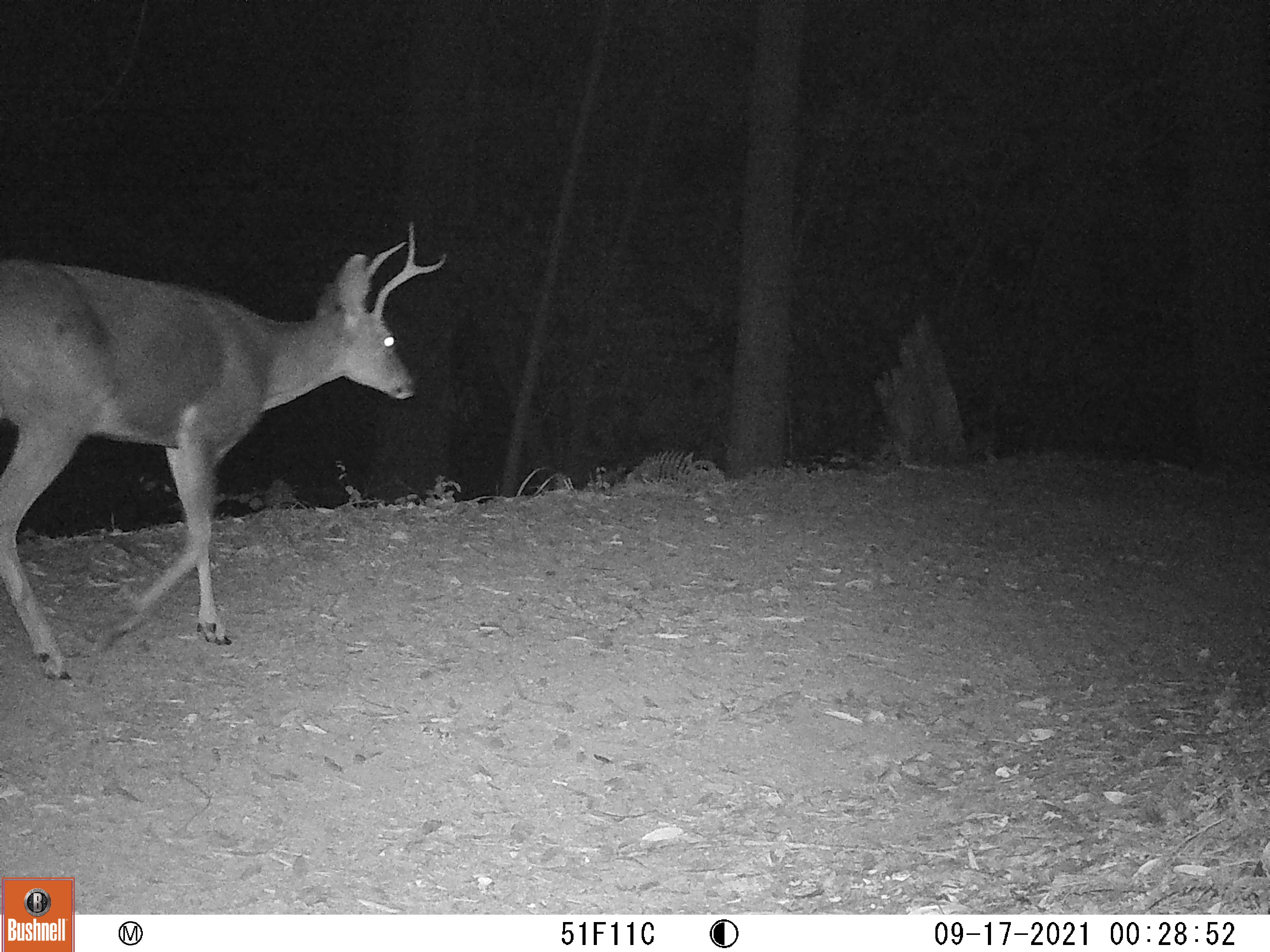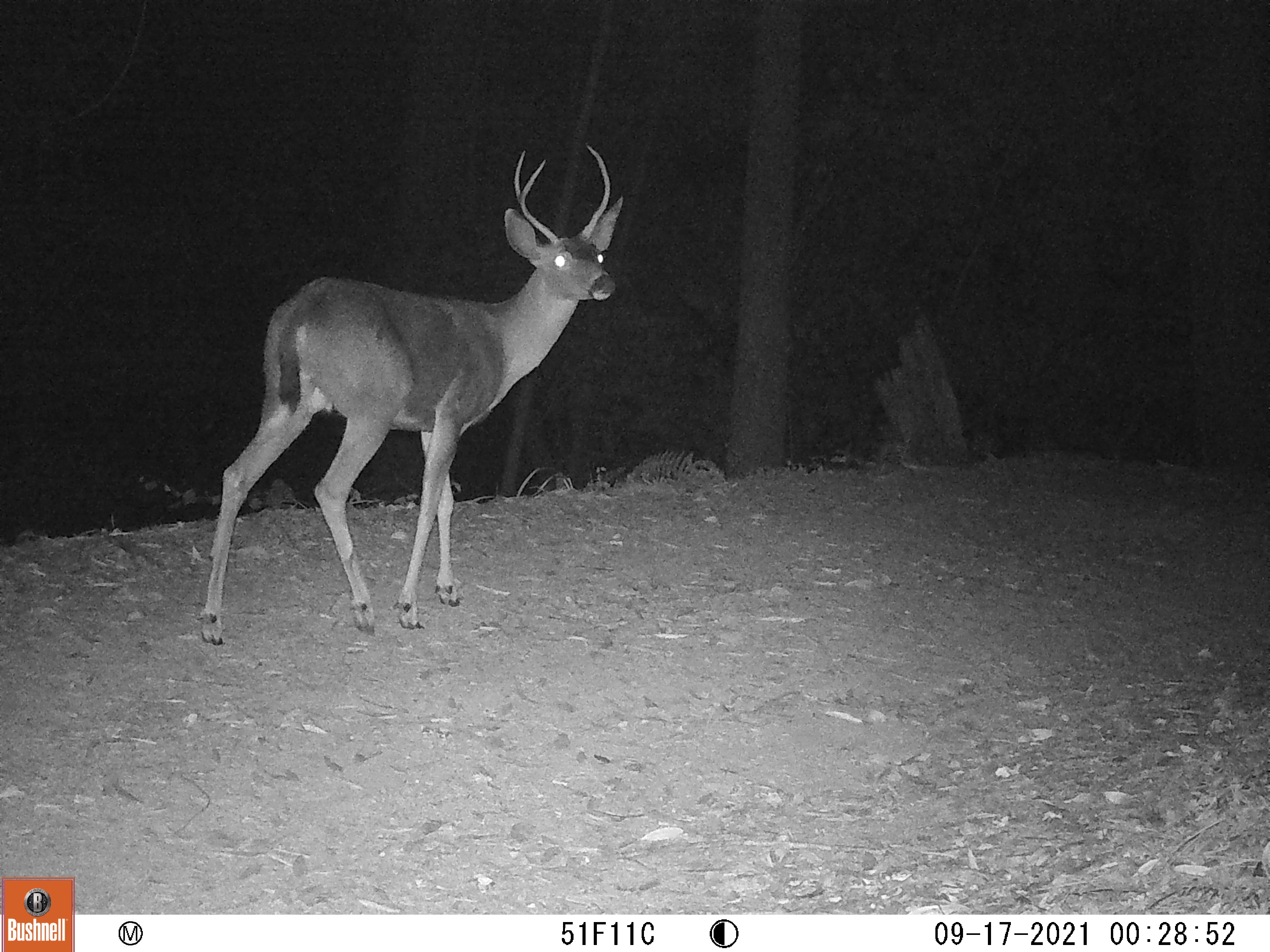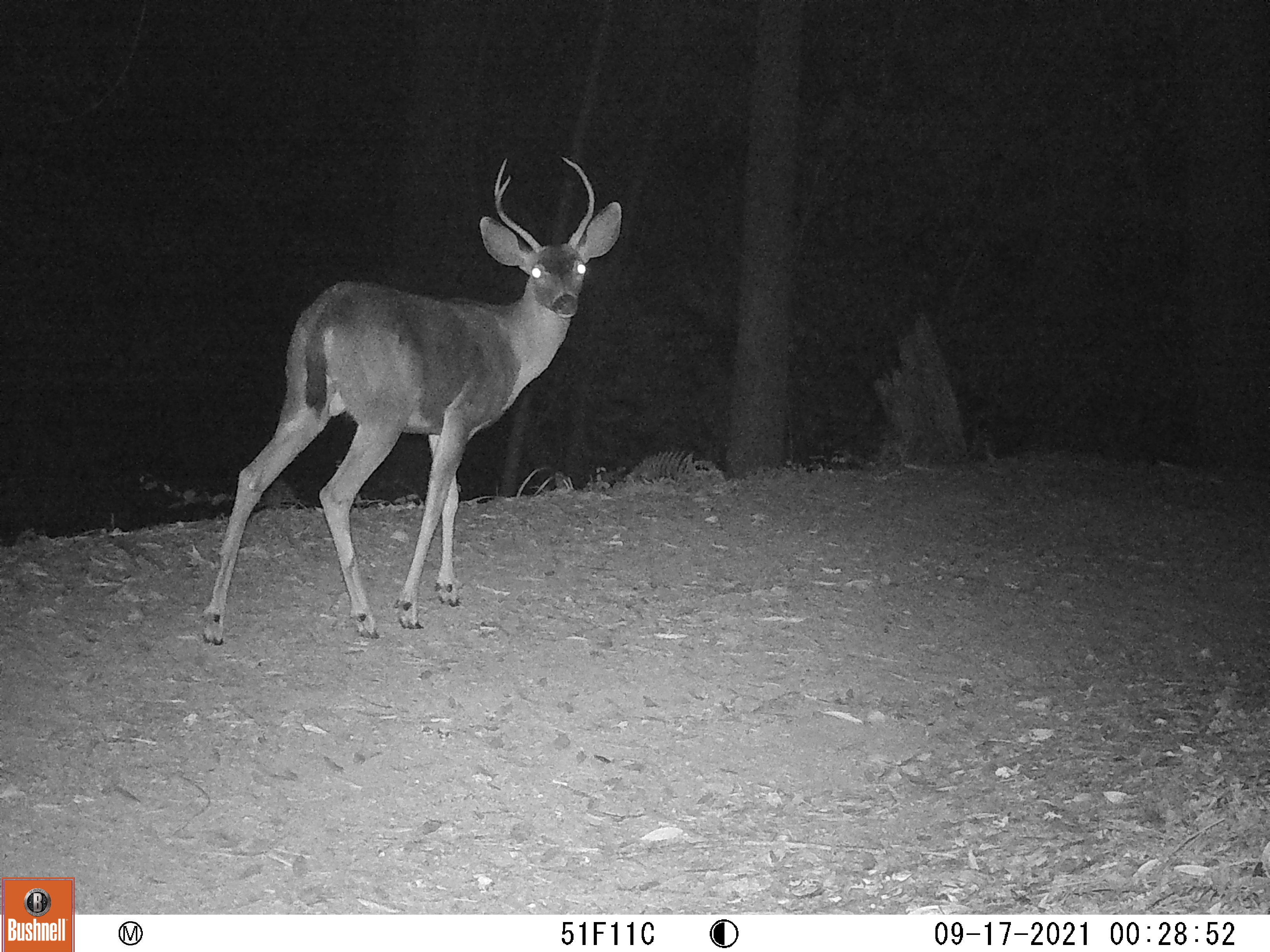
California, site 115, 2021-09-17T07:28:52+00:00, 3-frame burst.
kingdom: Animalia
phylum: Chordata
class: Mammalia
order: Artiodactyla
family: Cervidae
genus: Odocoileus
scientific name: Odocoileus hemionus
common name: mule deer